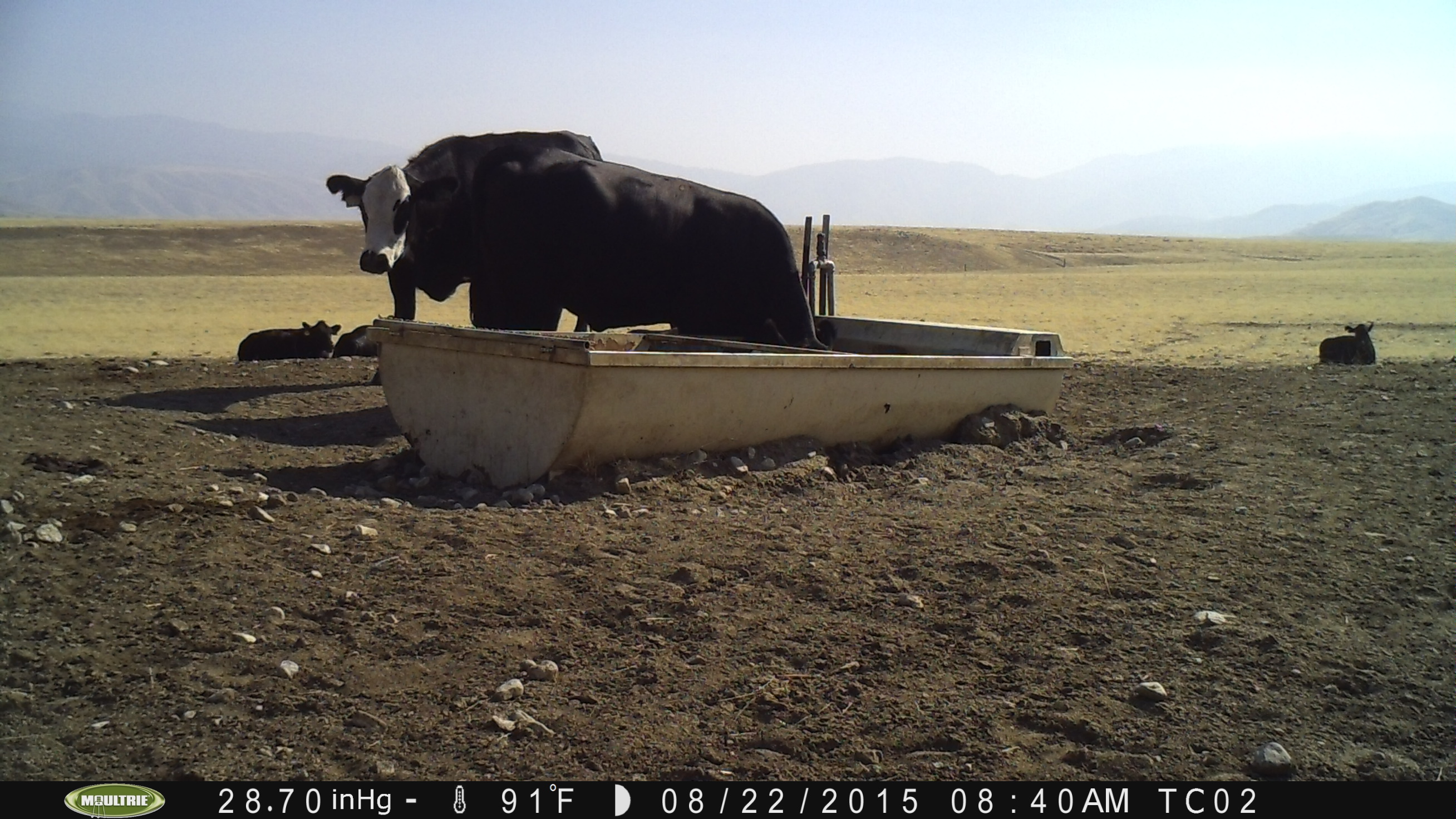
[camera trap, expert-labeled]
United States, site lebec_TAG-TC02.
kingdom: Animalia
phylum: Chordata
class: Mammalia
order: Artiodactyla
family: Bovidae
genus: Bos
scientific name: Bos taurus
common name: domestic cow